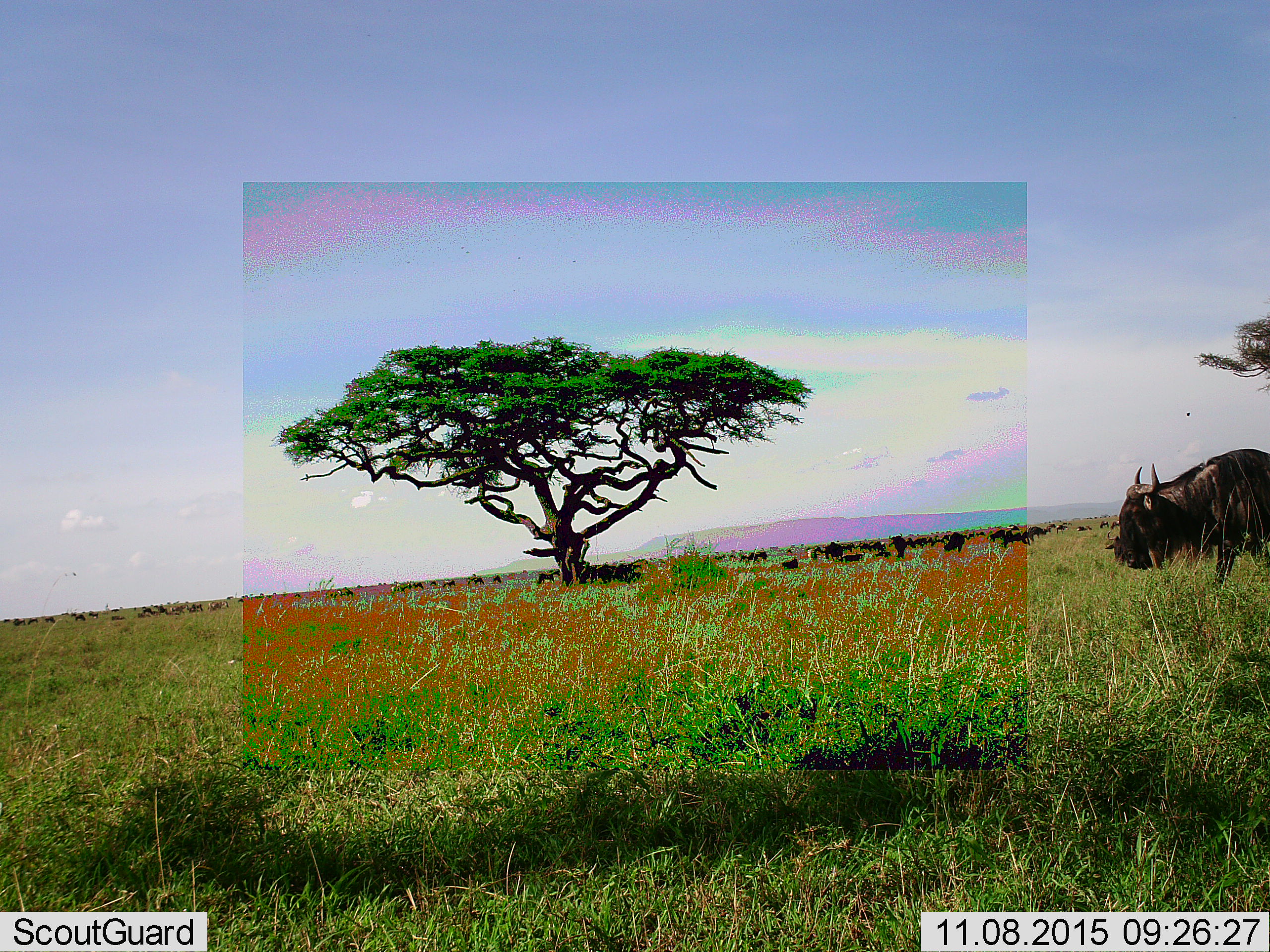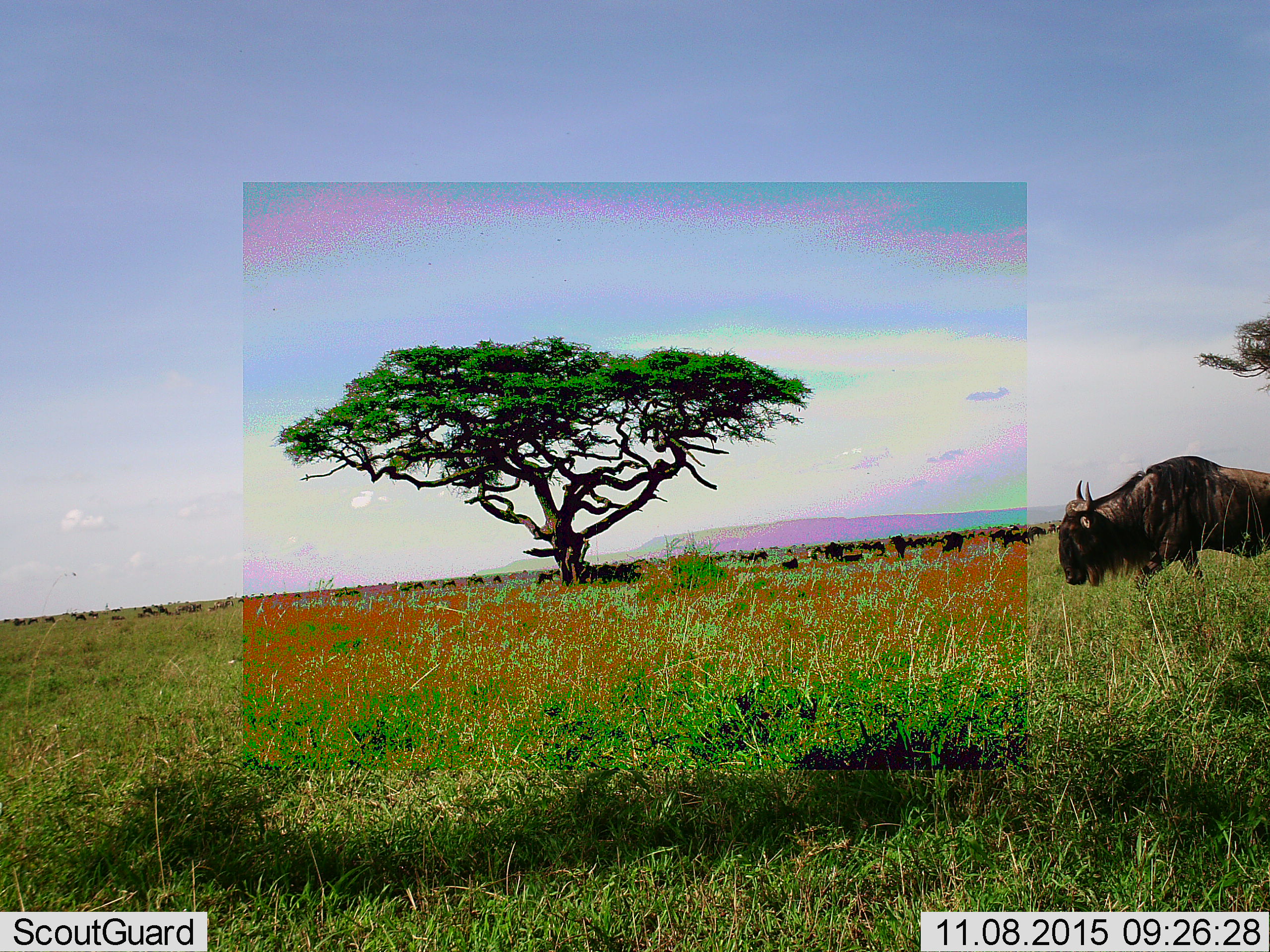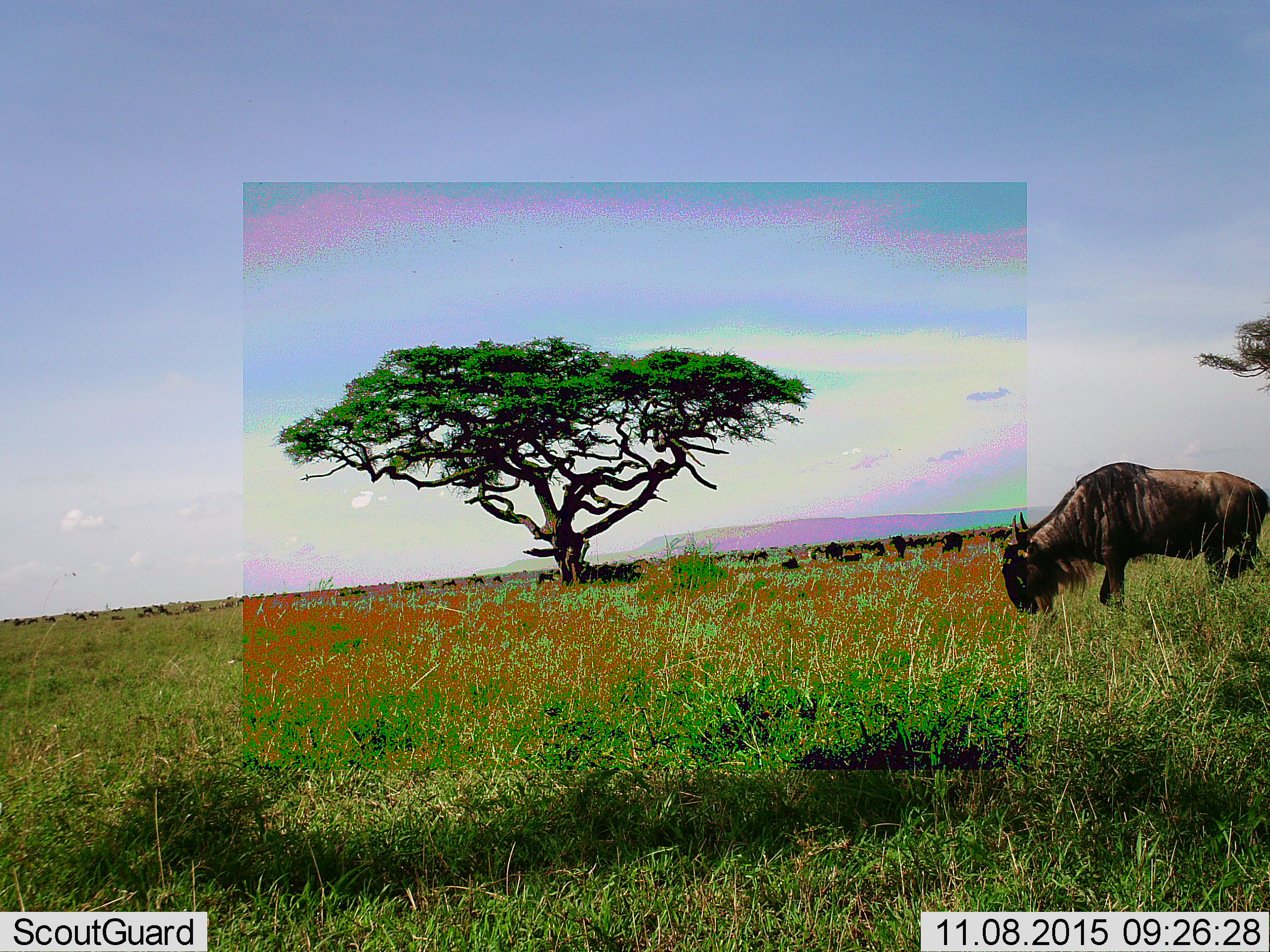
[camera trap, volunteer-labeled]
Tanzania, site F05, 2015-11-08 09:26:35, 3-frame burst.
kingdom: Animalia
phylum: Chordata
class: Mammalia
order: Artiodactyla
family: Bovidae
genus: Connochaetes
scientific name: Connochaetes taurinus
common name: blue wildebeest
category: wildebeest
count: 1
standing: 57%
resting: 14%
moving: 86%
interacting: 7%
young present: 7%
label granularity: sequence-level